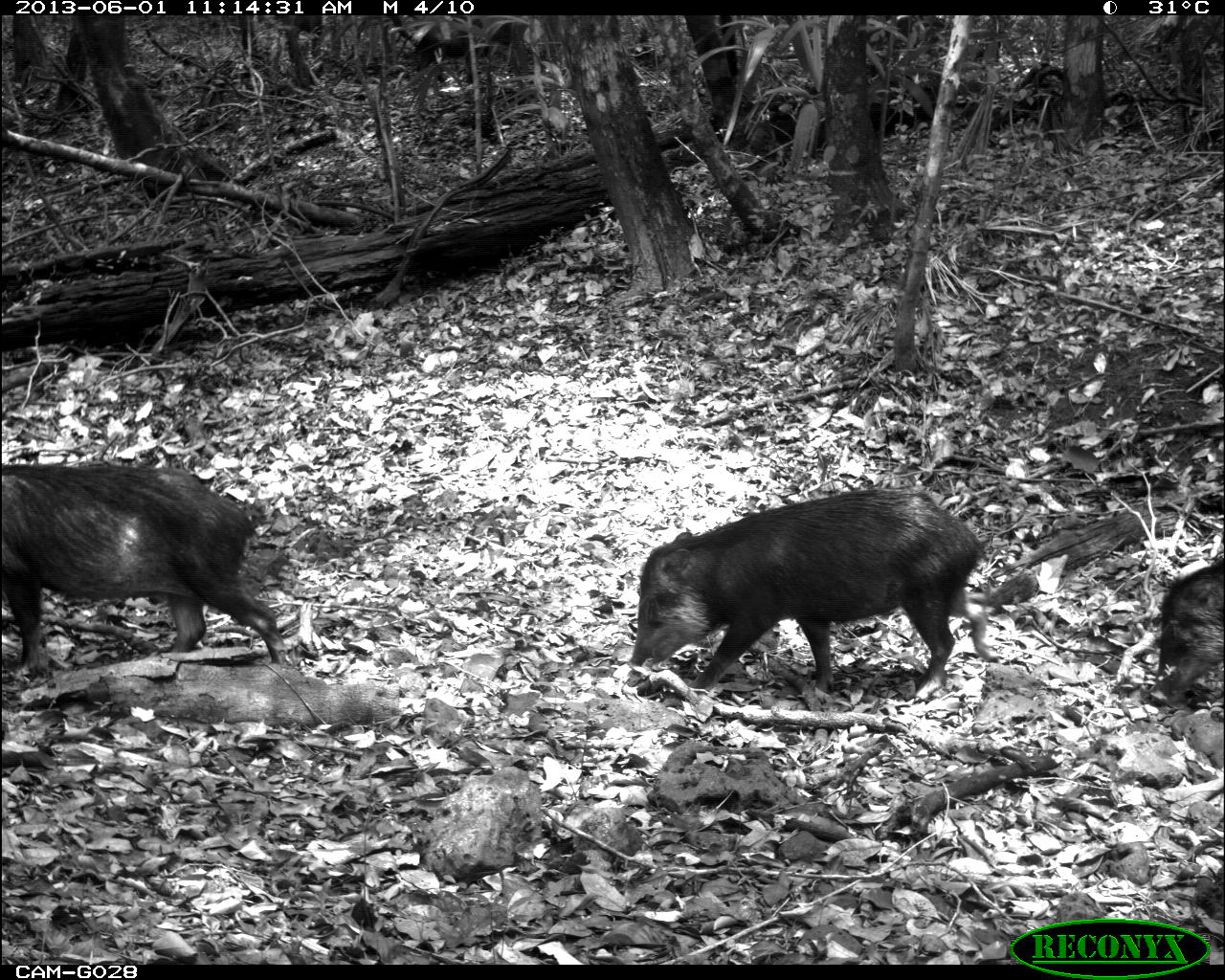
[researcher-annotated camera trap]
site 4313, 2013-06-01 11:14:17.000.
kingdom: Animalia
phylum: Chordata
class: Mammalia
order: Artiodactyla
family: Tayassuidae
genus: Tayassu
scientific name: Tayassu pecari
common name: white-lipped peccary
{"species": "Tayassu pecari (white-lipped peccary)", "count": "9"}